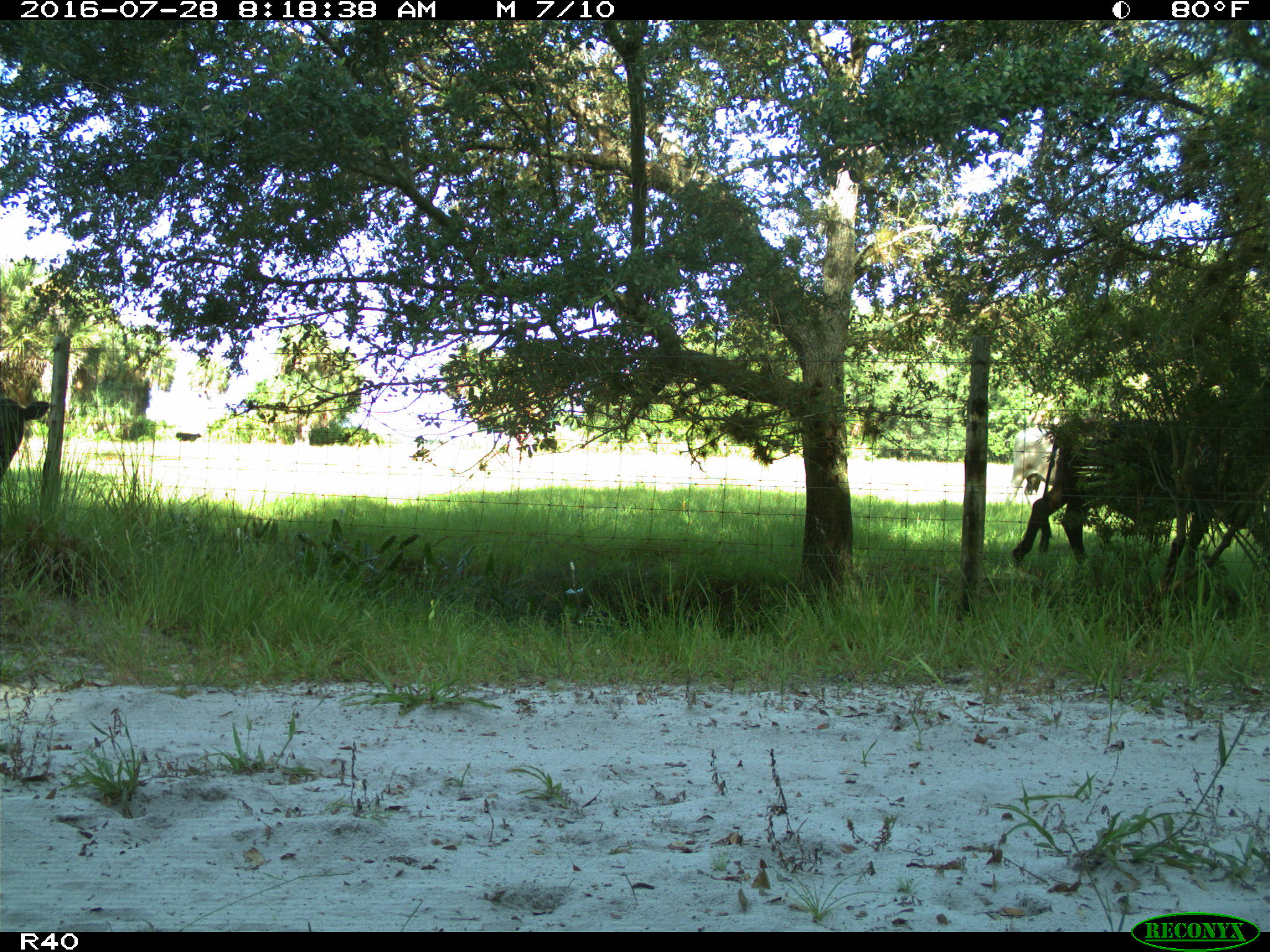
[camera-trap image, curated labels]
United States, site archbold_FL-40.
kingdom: Animalia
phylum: Chordata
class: Mammalia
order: Artiodactyla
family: Bovidae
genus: Bos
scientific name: Bos taurus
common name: domestic cow